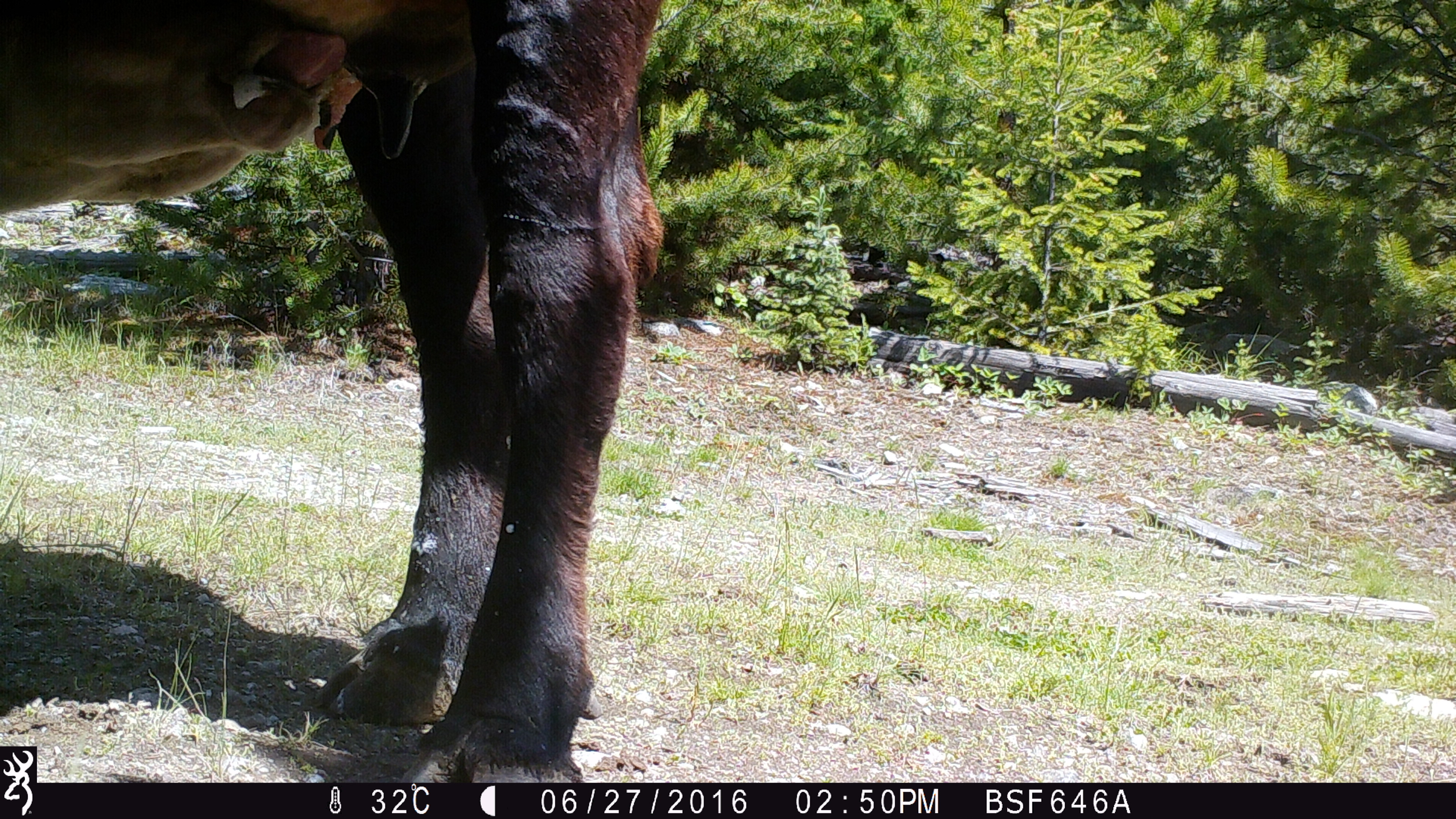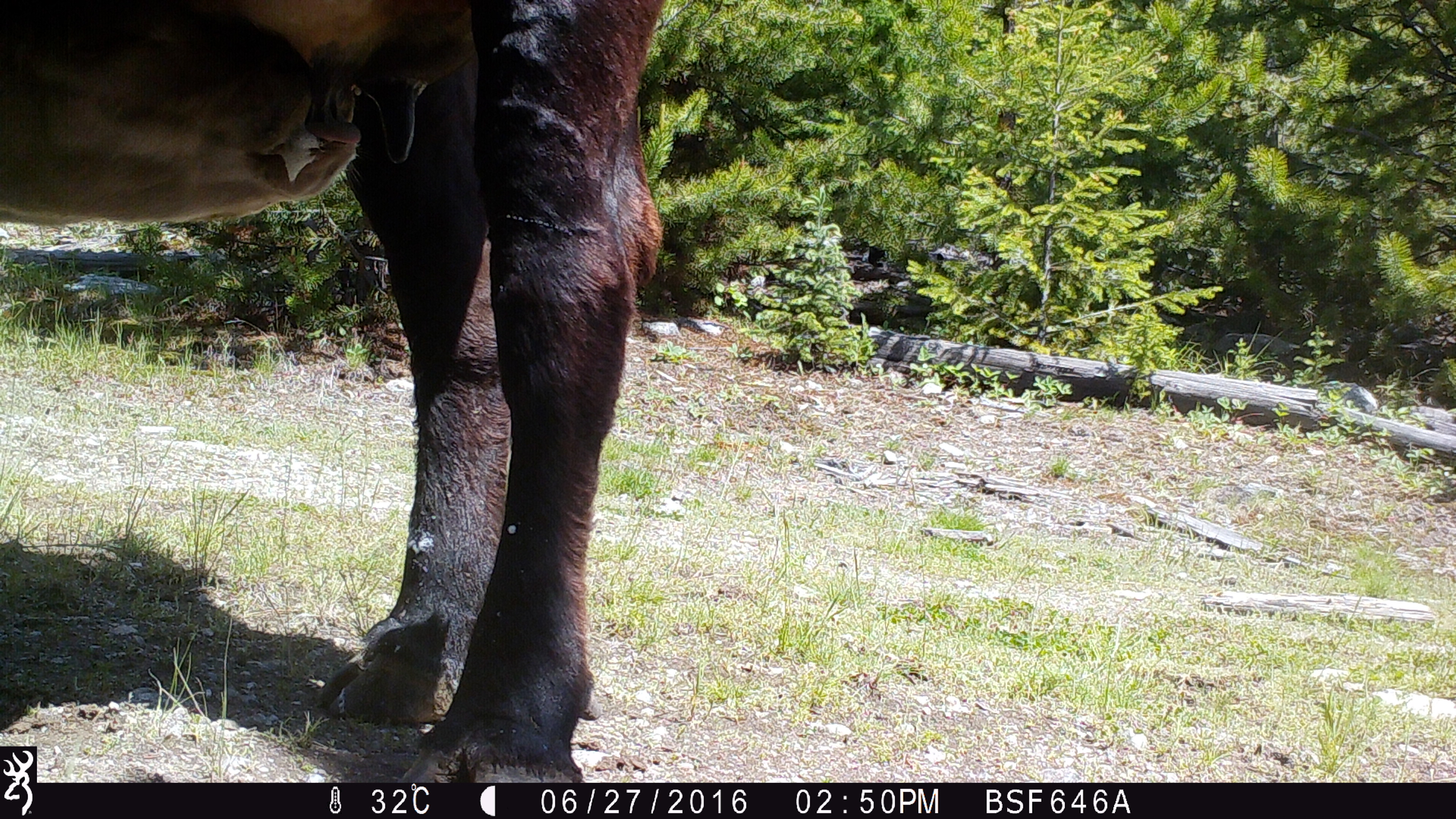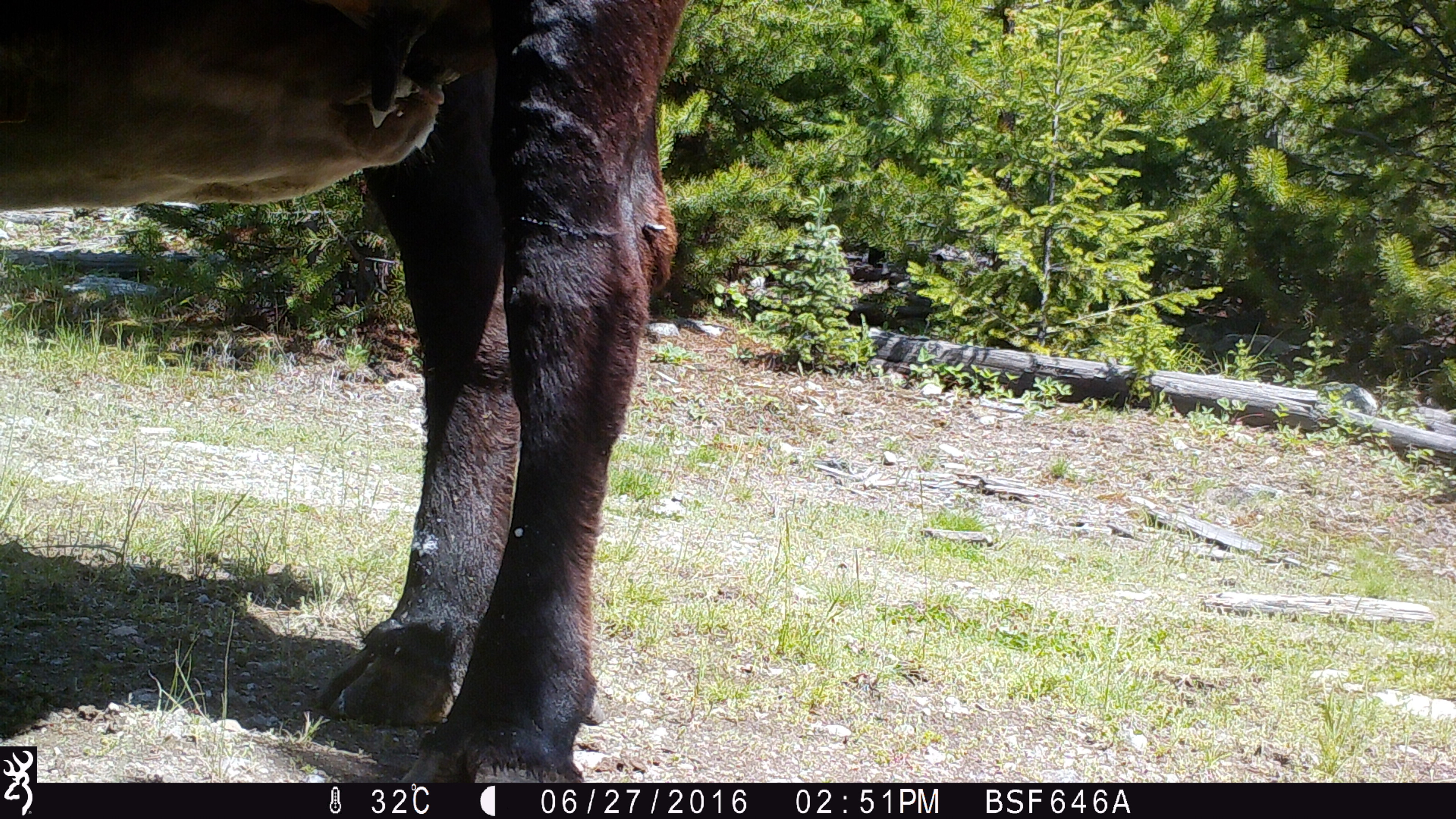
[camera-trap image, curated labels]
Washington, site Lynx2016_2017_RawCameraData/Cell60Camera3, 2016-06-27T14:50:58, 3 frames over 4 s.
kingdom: Animalia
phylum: Chordata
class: Mammalia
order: Artiodactyla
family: Bovidae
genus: Bos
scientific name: Bos taurus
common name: domestic cattle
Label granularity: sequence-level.